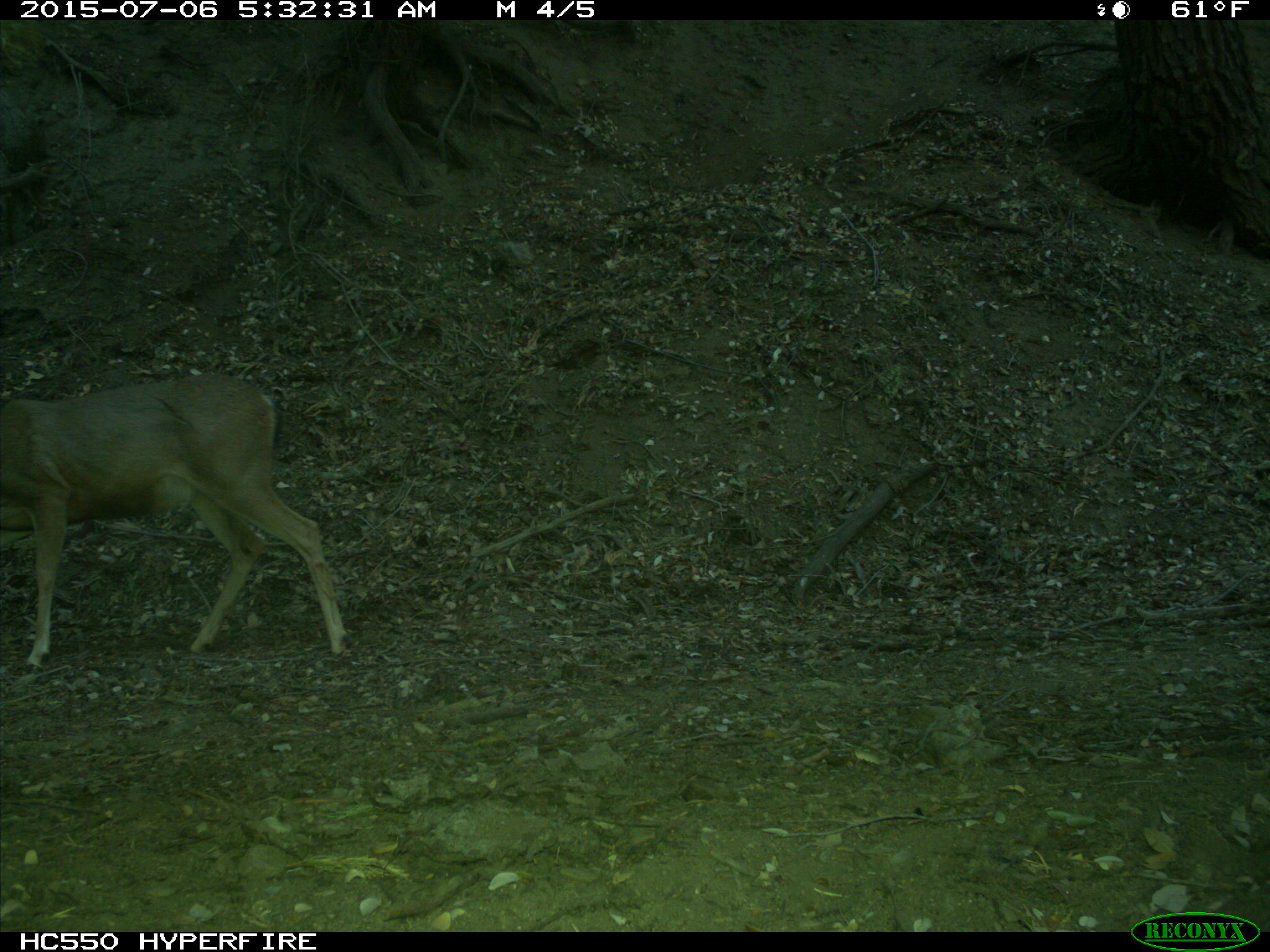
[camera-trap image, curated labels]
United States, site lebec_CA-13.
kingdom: Animalia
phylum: Chordata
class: Mammalia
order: Artiodactyla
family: Cervidae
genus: Odocoileus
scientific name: Odocoileus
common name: deer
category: unidentified deer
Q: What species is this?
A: Unidentified deer (deer) (Odocoileus).